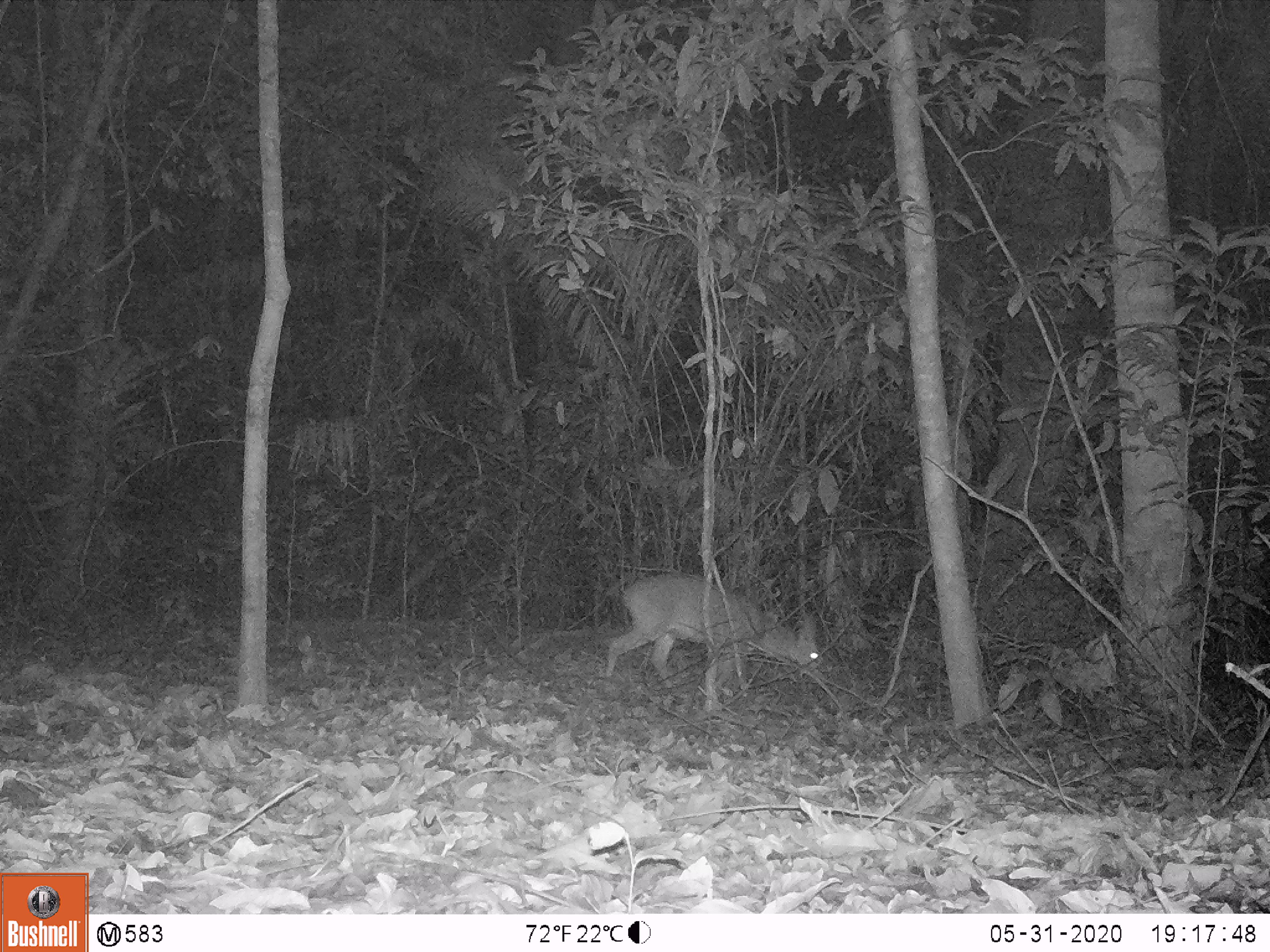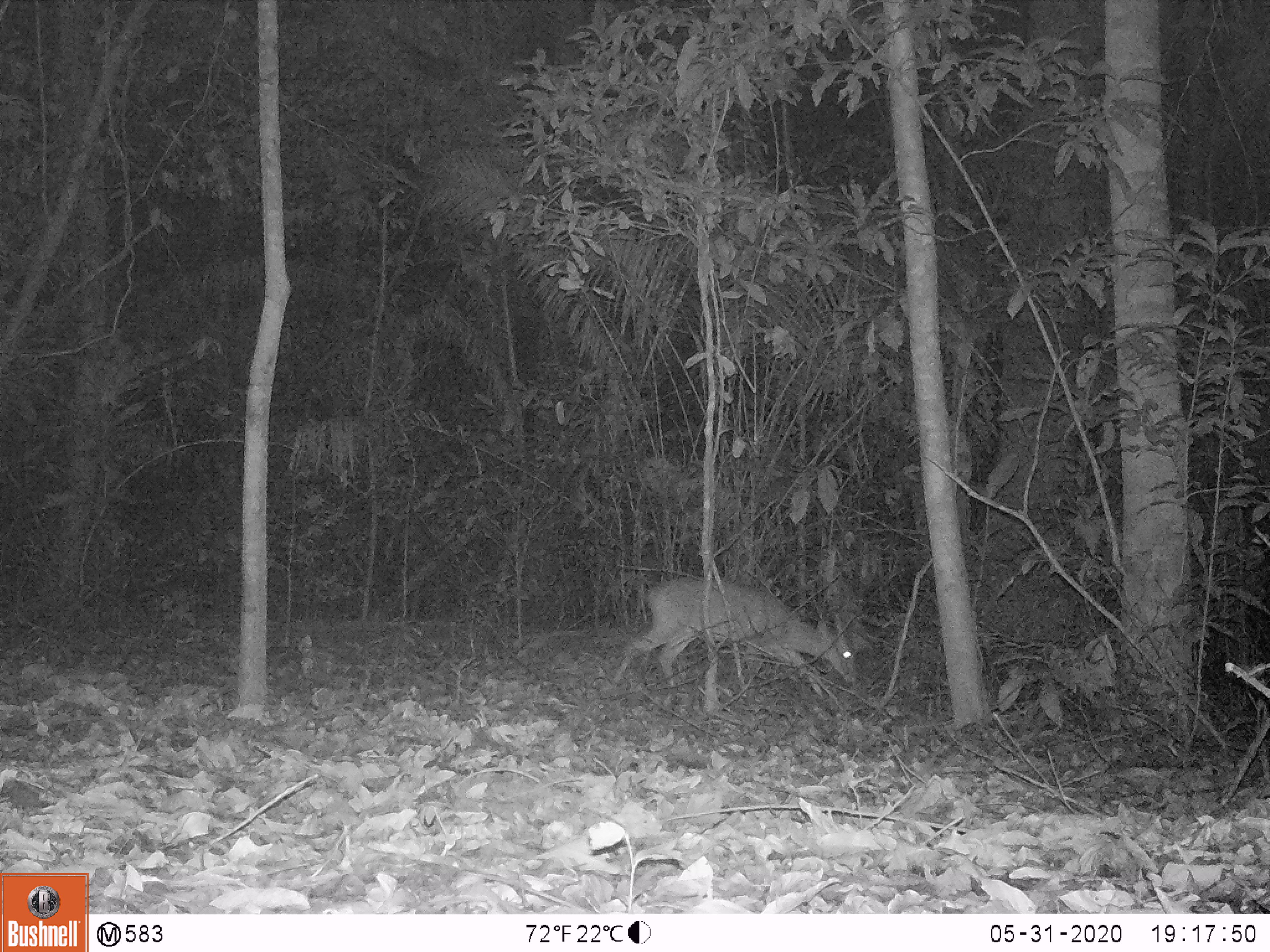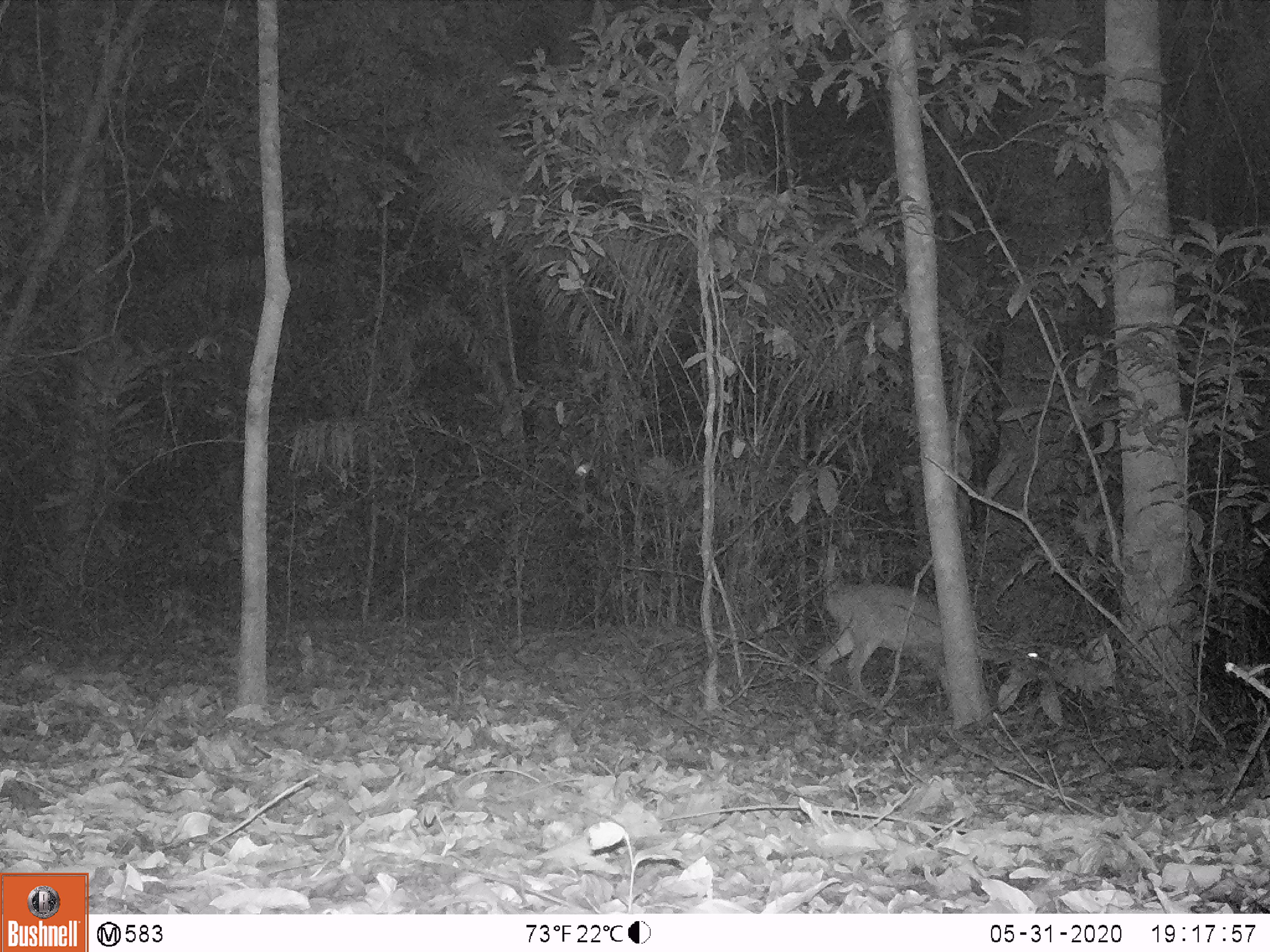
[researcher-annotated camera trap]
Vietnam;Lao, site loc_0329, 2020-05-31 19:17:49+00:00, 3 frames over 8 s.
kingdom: Animalia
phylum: Chordata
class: Mammalia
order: Artiodactyla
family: Cervidae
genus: Muntiacus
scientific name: Muntiacus vuquangensis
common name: large-antlered muntjac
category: large antlered muntjac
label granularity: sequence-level